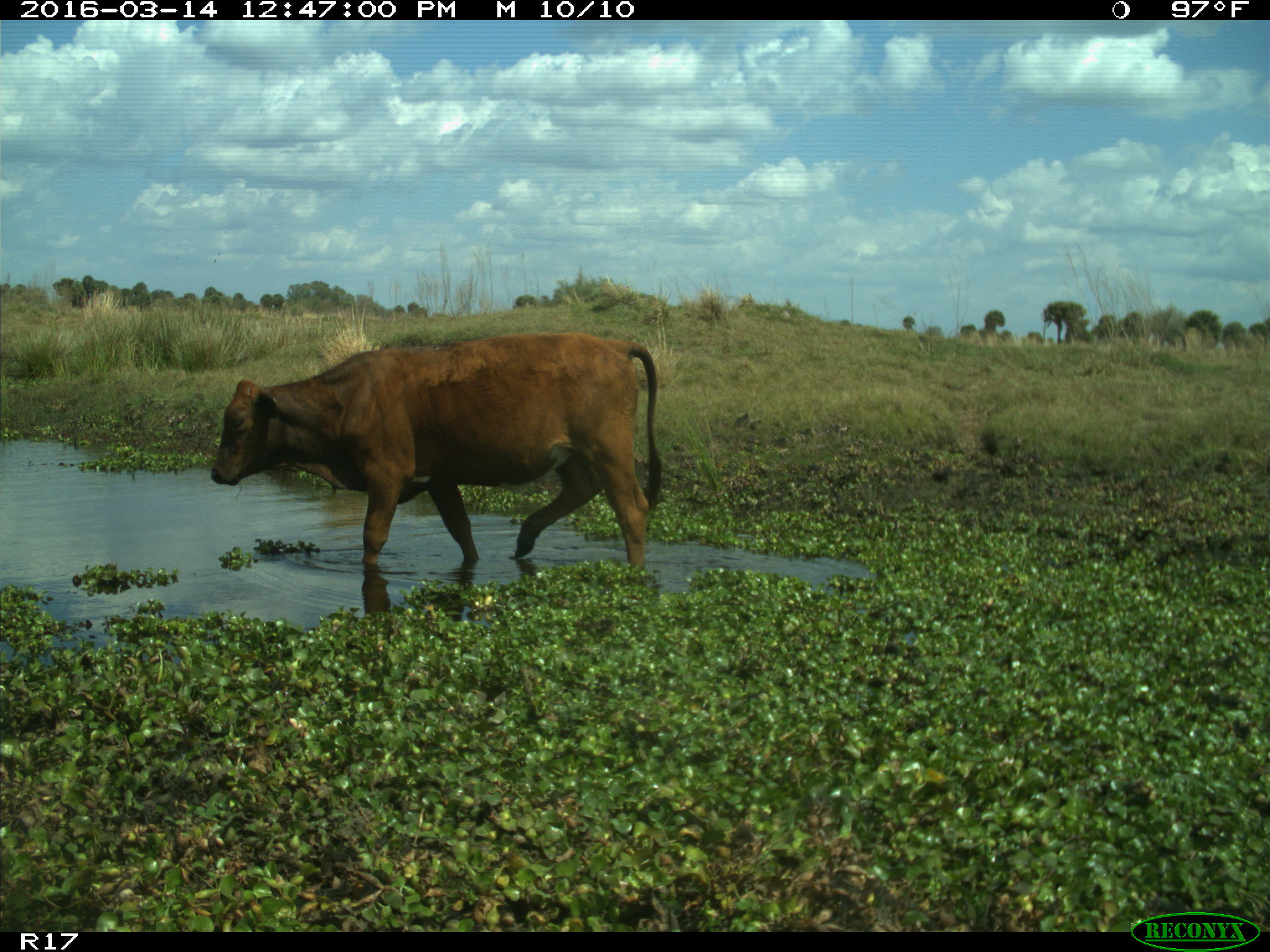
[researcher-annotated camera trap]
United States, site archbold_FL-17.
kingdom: Animalia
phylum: Chordata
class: Mammalia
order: Artiodactyla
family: Bovidae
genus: Bos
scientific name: Bos taurus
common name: domestic cow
Bos taurus (domestic cow).